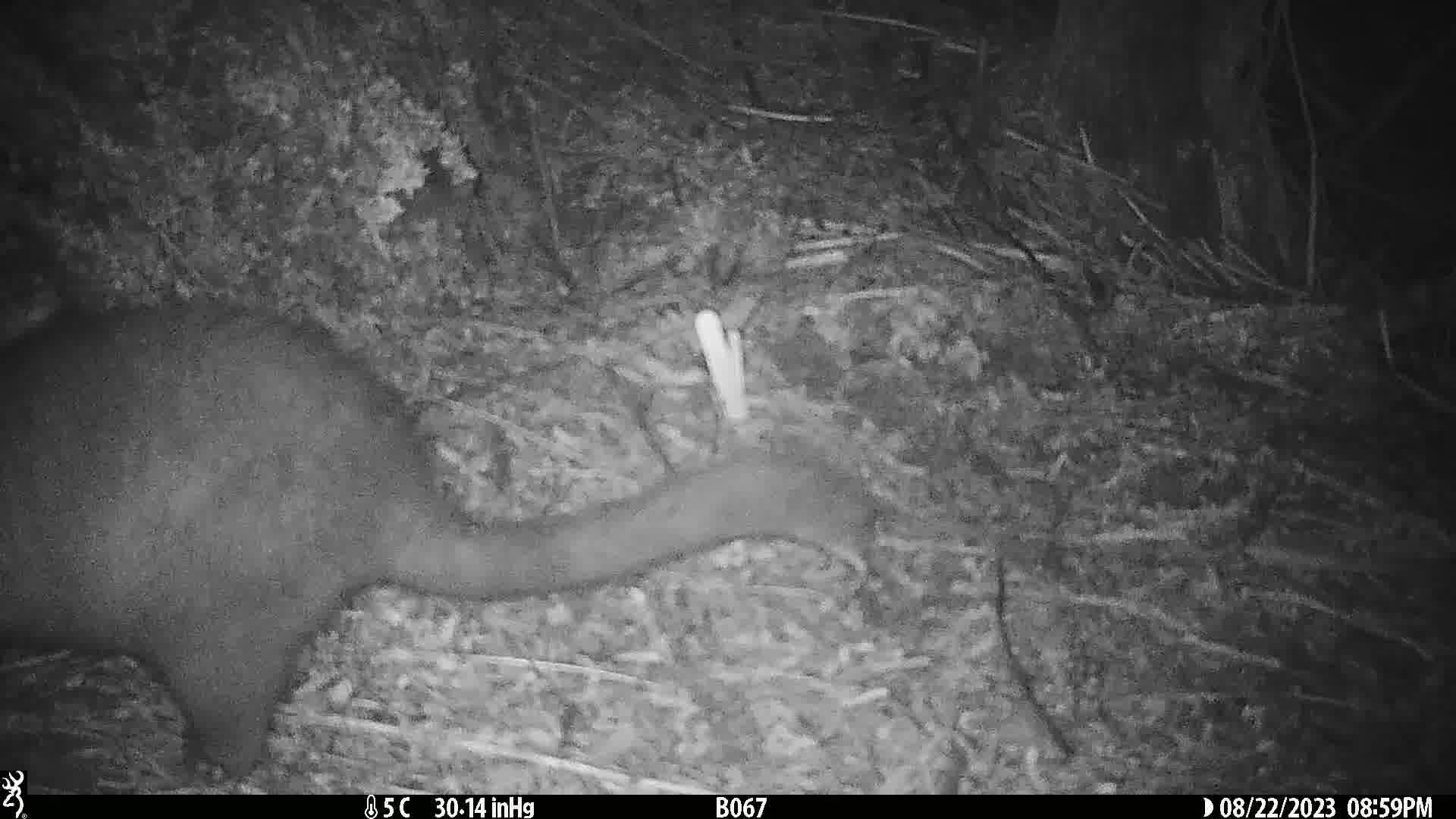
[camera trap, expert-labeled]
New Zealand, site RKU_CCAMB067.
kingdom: Animalia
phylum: Chordata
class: Mammalia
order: Diprotodontia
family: Phalangeridae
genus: Trichosurus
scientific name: Trichosurus vulpecula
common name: common brushtail possum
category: possum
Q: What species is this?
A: Possum (common brushtail possum) (Trichosurus vulpecula).